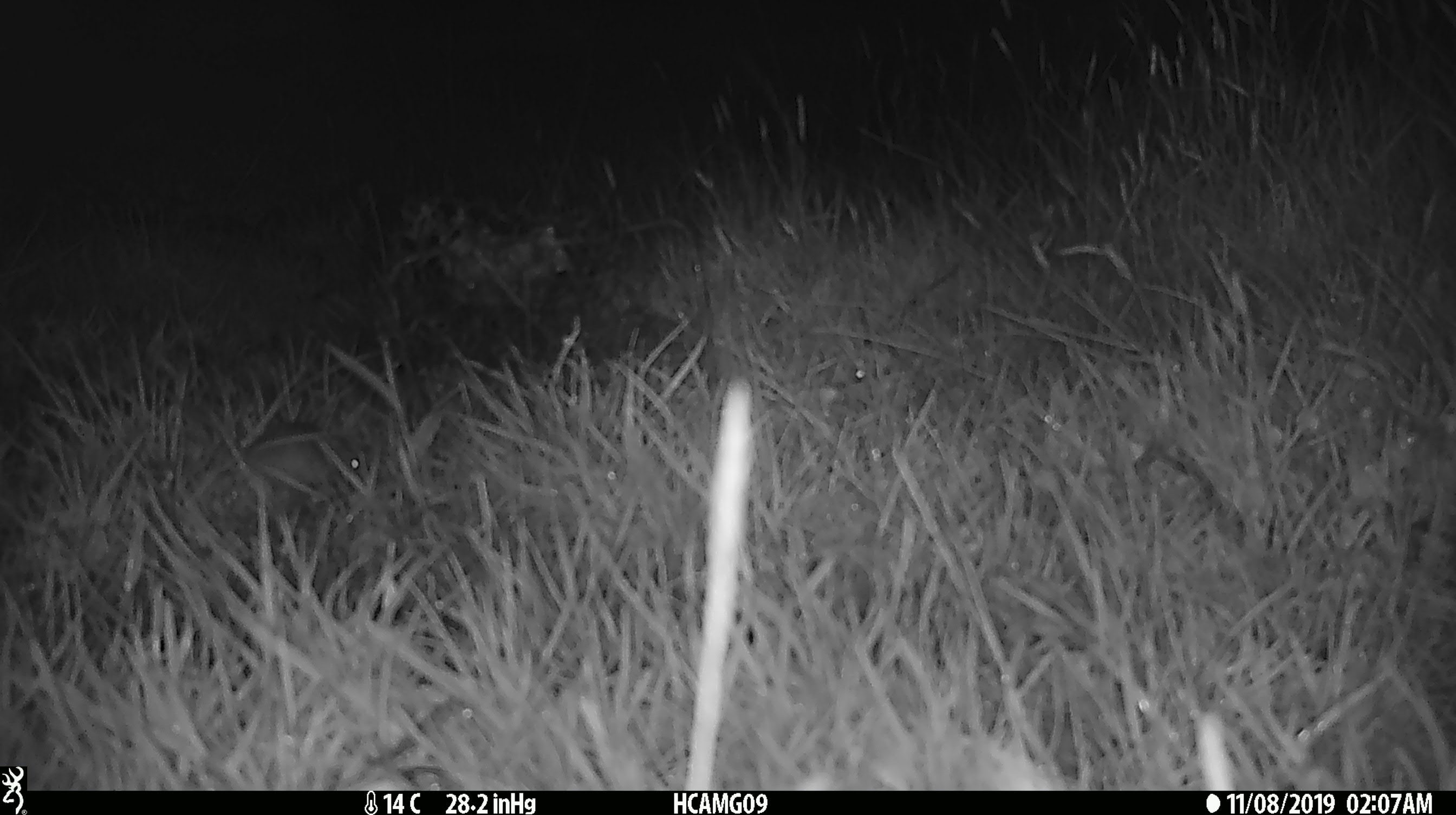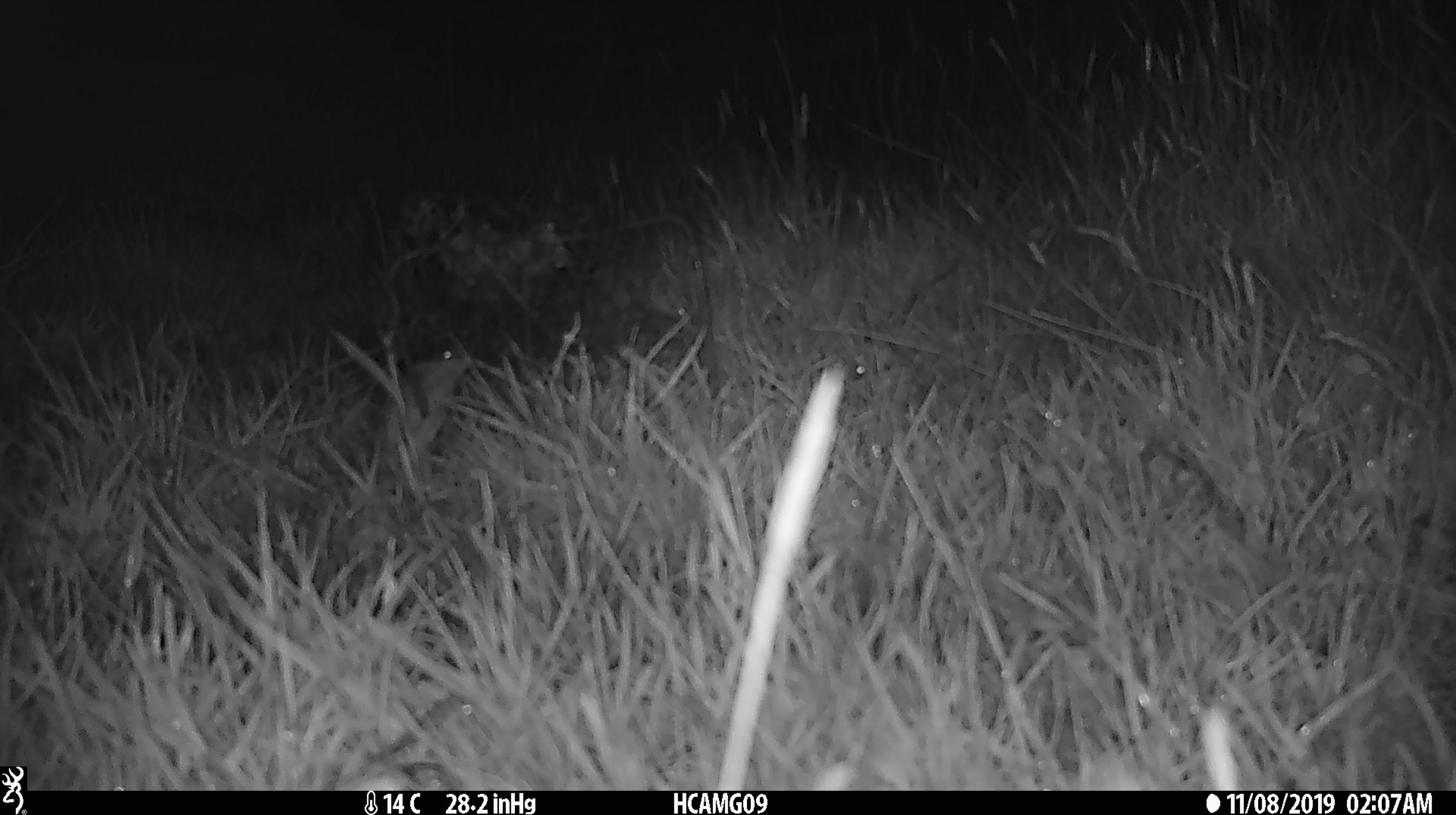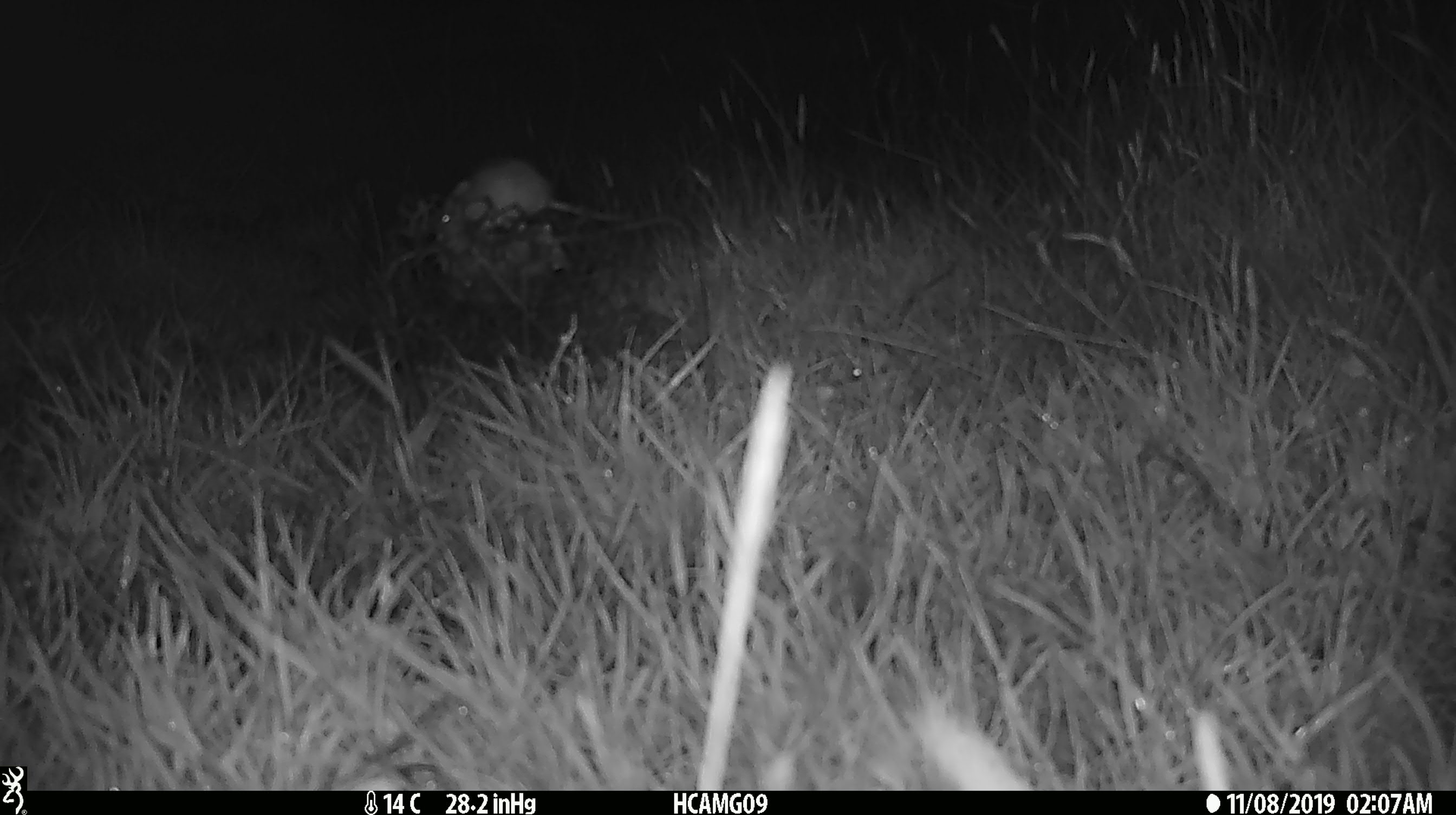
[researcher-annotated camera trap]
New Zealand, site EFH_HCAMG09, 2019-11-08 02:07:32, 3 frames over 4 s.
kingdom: Animalia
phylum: Chordata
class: Mammalia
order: Rodentia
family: Muridae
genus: Mus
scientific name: Mus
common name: mouse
Mouse (Mus).